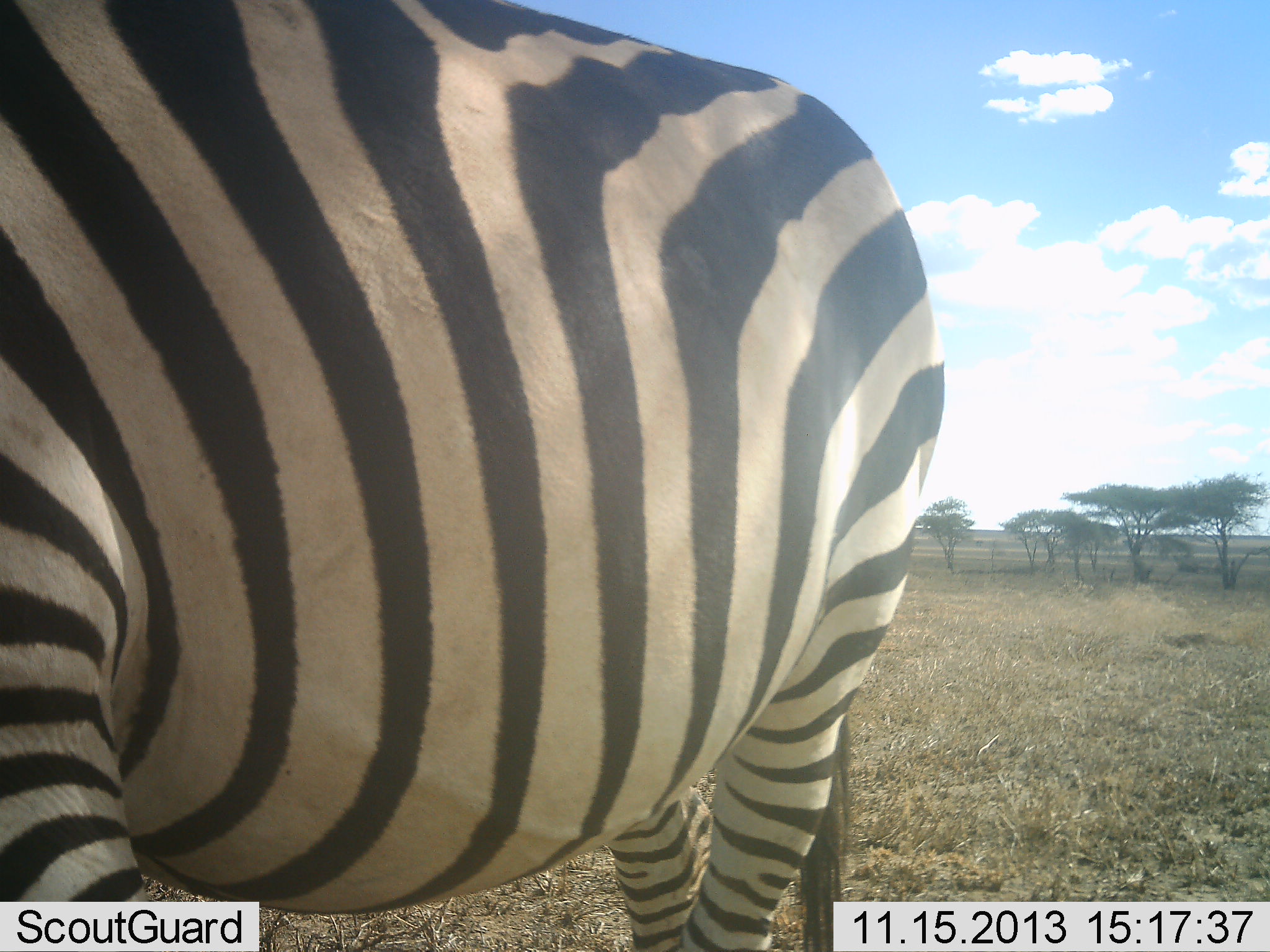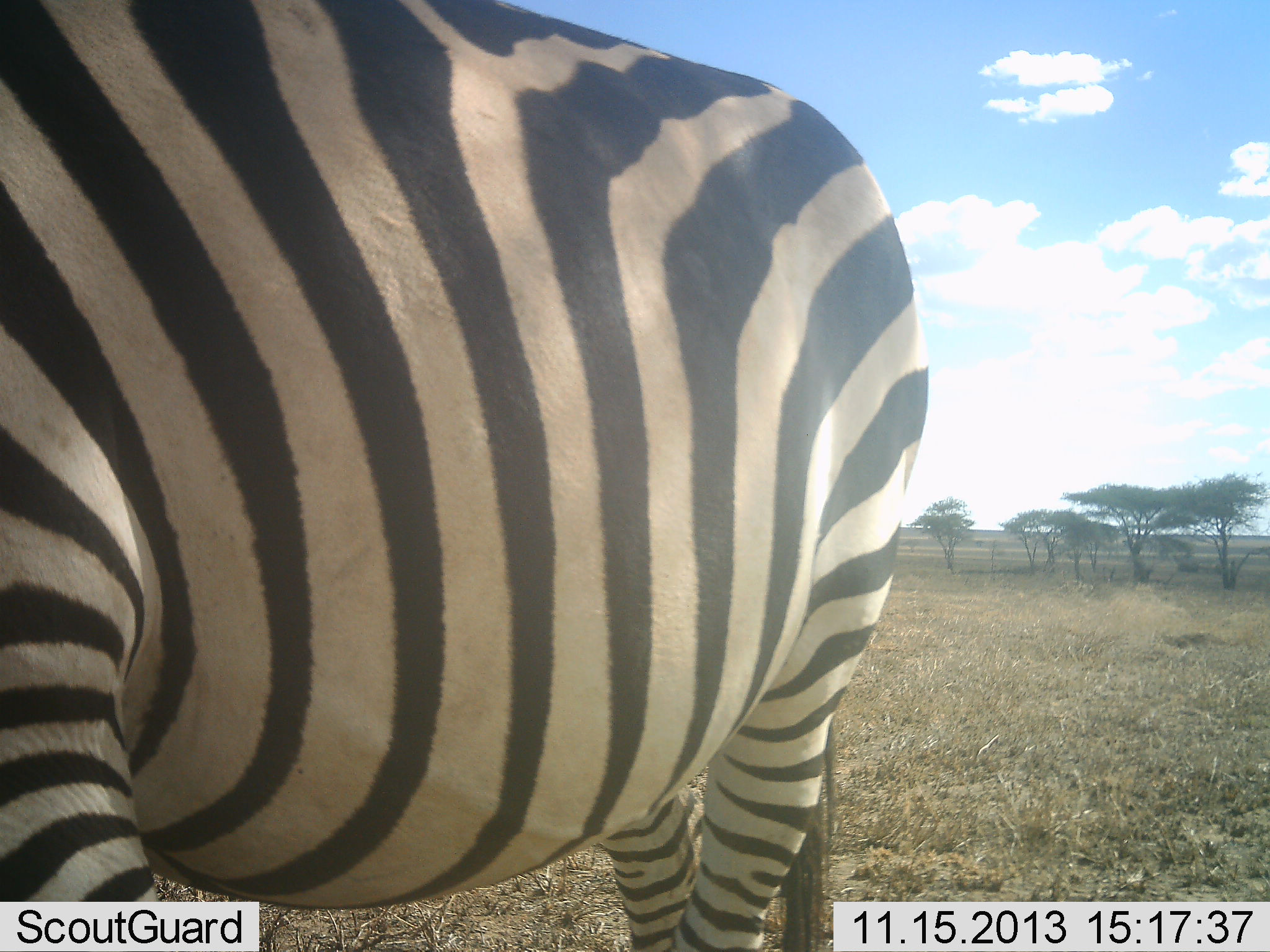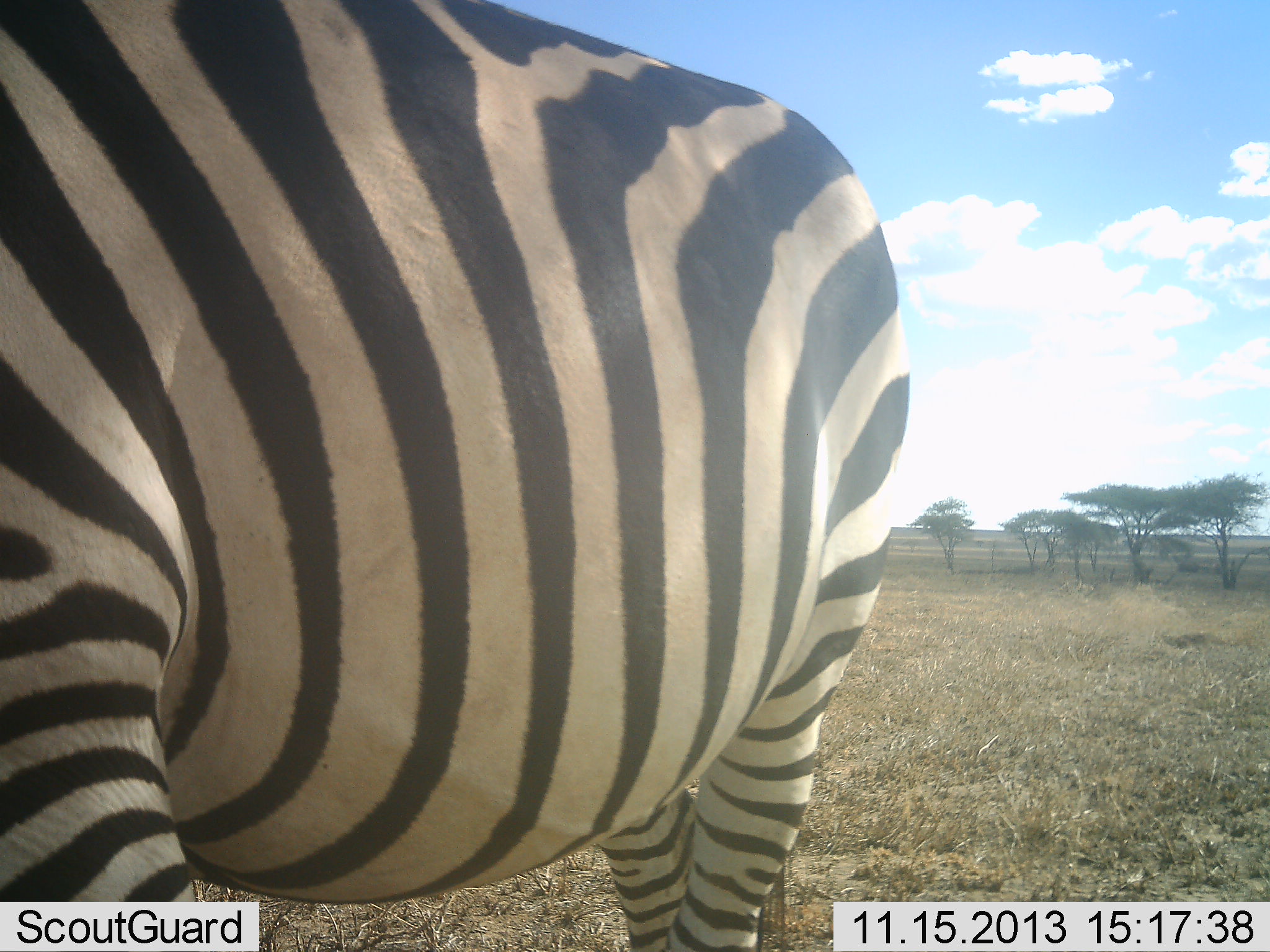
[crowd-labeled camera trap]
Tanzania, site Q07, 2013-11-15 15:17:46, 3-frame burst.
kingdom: Animalia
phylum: Chordata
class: Mammalia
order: Perissodactyla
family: Equidae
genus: Equus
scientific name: Equus quagga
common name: plains zebra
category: zebra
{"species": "zebra (plains zebra) (Equus quagga)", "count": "1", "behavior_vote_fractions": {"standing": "100%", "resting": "0%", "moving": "0%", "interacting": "0%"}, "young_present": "0%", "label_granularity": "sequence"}